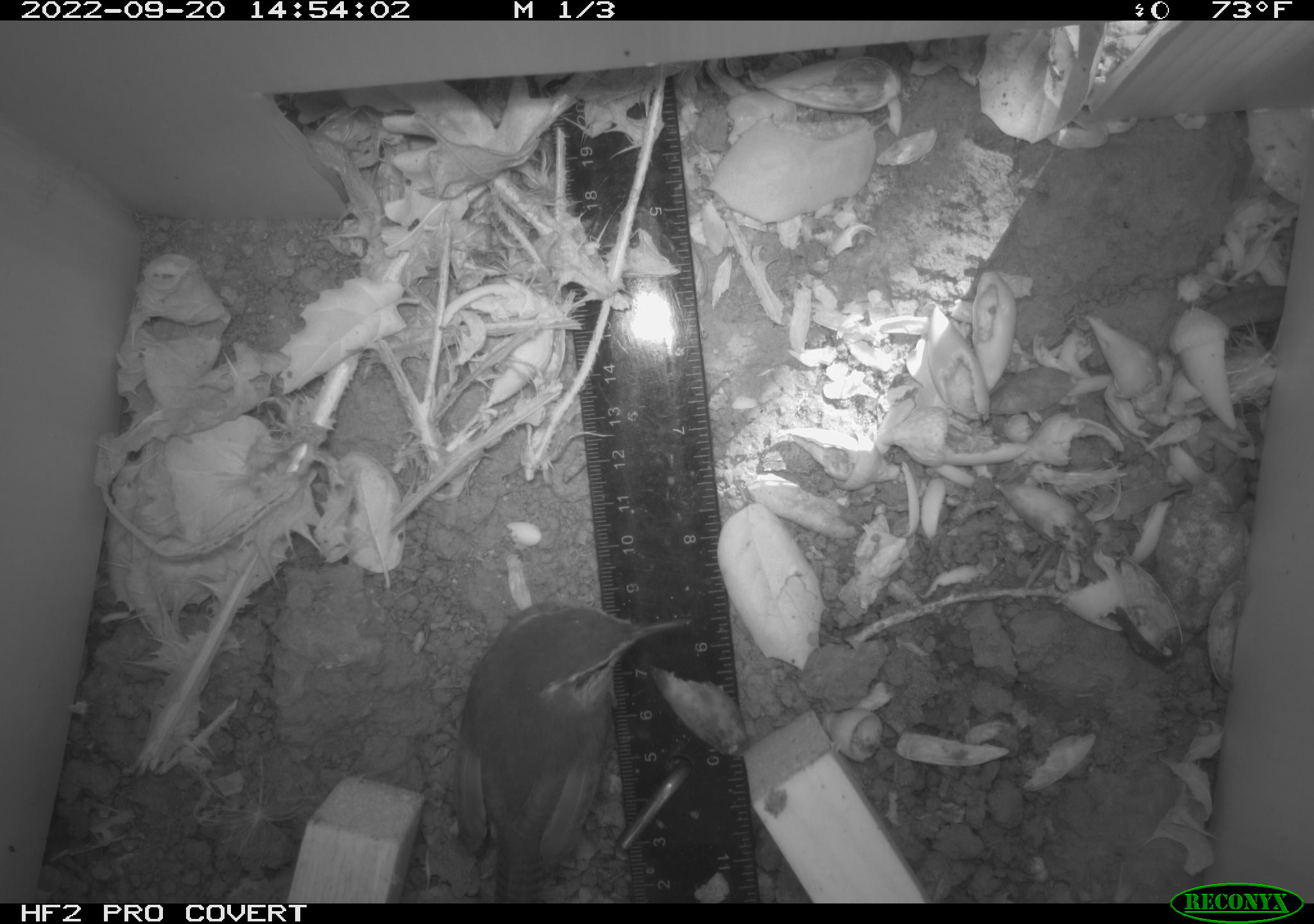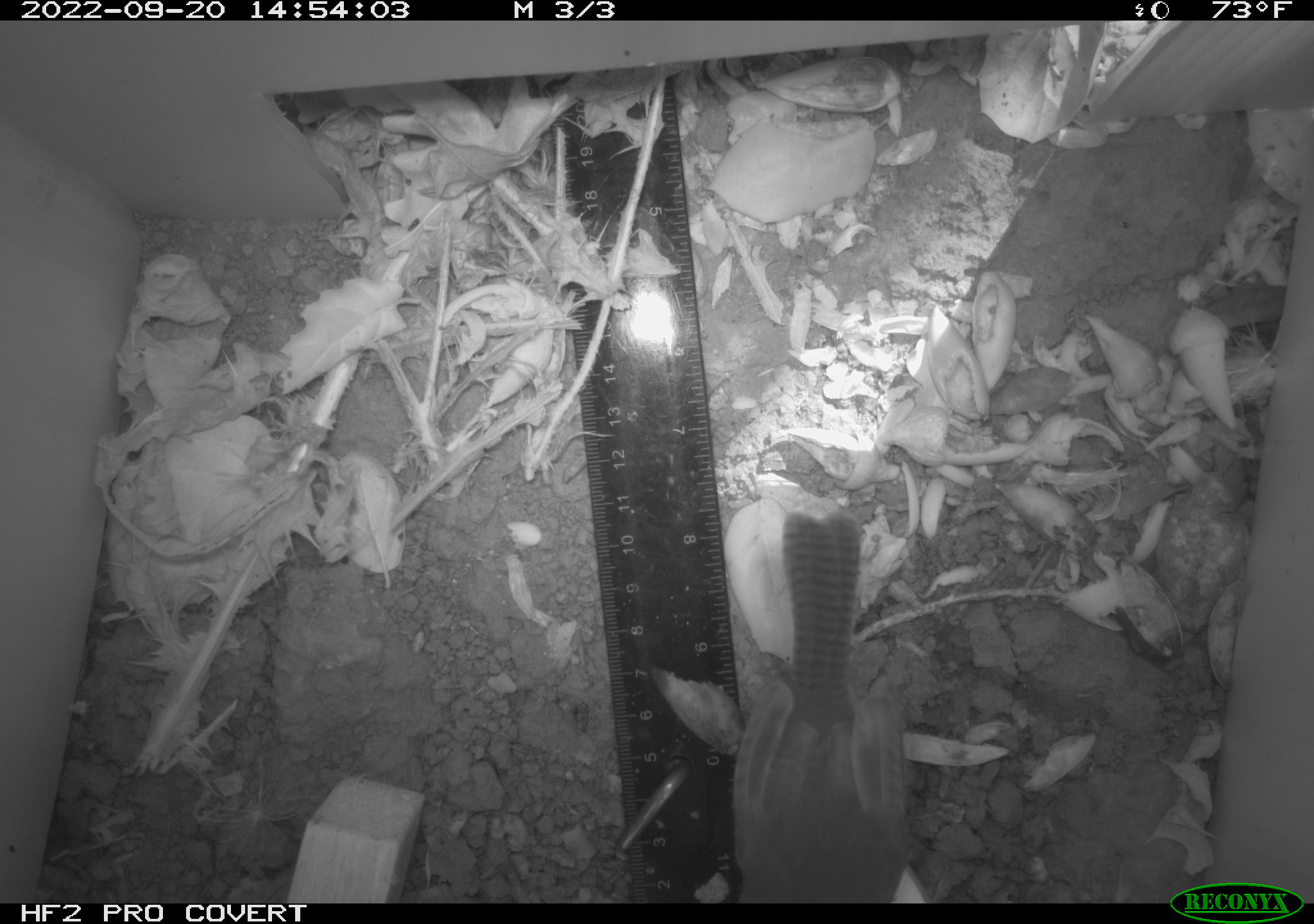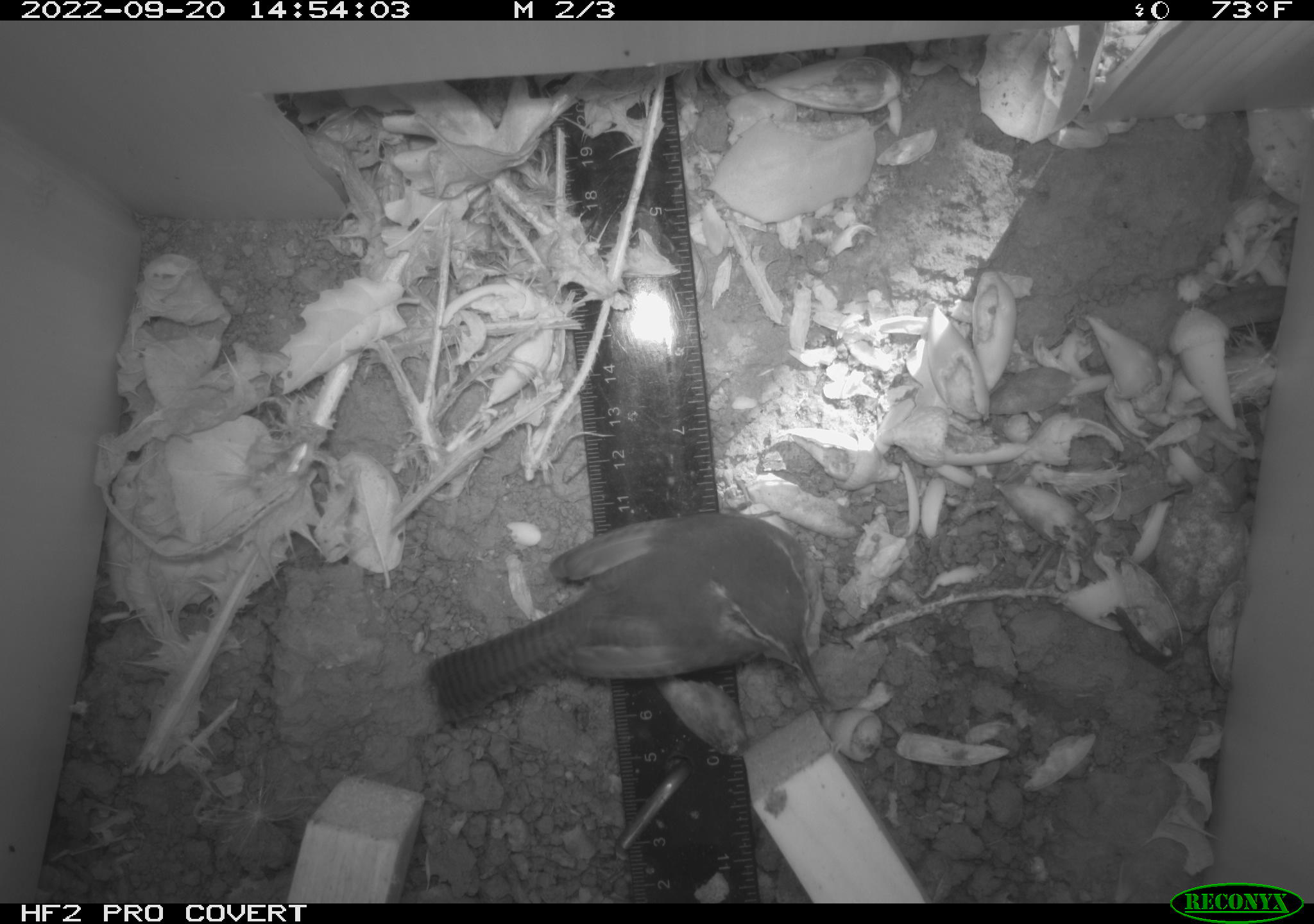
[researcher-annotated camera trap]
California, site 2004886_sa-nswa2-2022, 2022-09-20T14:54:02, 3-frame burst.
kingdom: Animalia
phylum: Chordata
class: Aves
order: Passeriformes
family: Troglodytidae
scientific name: Troglodytidae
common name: wren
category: troglodytidae family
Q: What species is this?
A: Troglodytidae family (wren) (Troglodytidae).